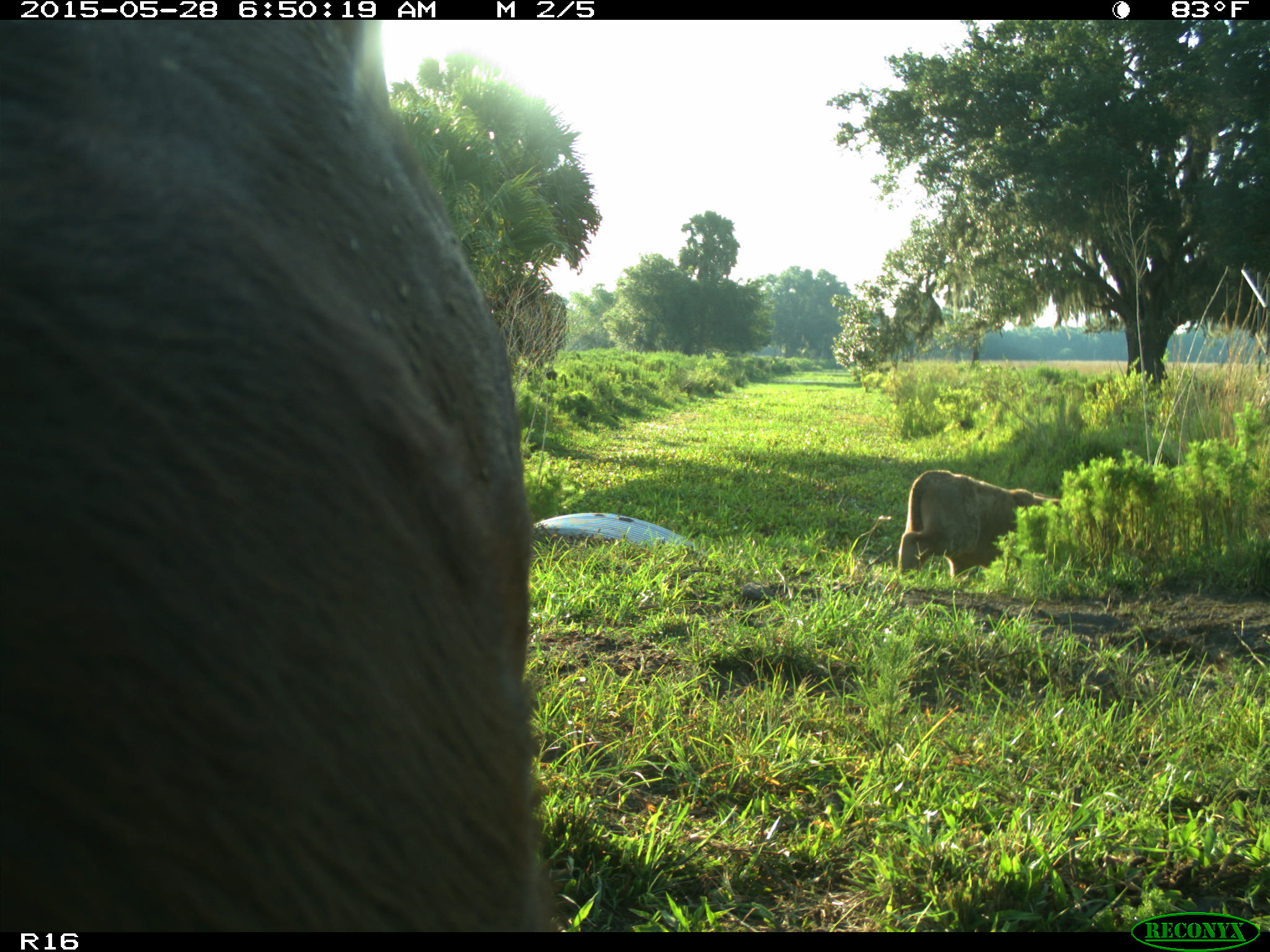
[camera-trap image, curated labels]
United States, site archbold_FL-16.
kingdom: Animalia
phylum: Chordata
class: Mammalia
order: Artiodactyla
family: Bovidae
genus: Bos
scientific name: Bos taurus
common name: domestic cow